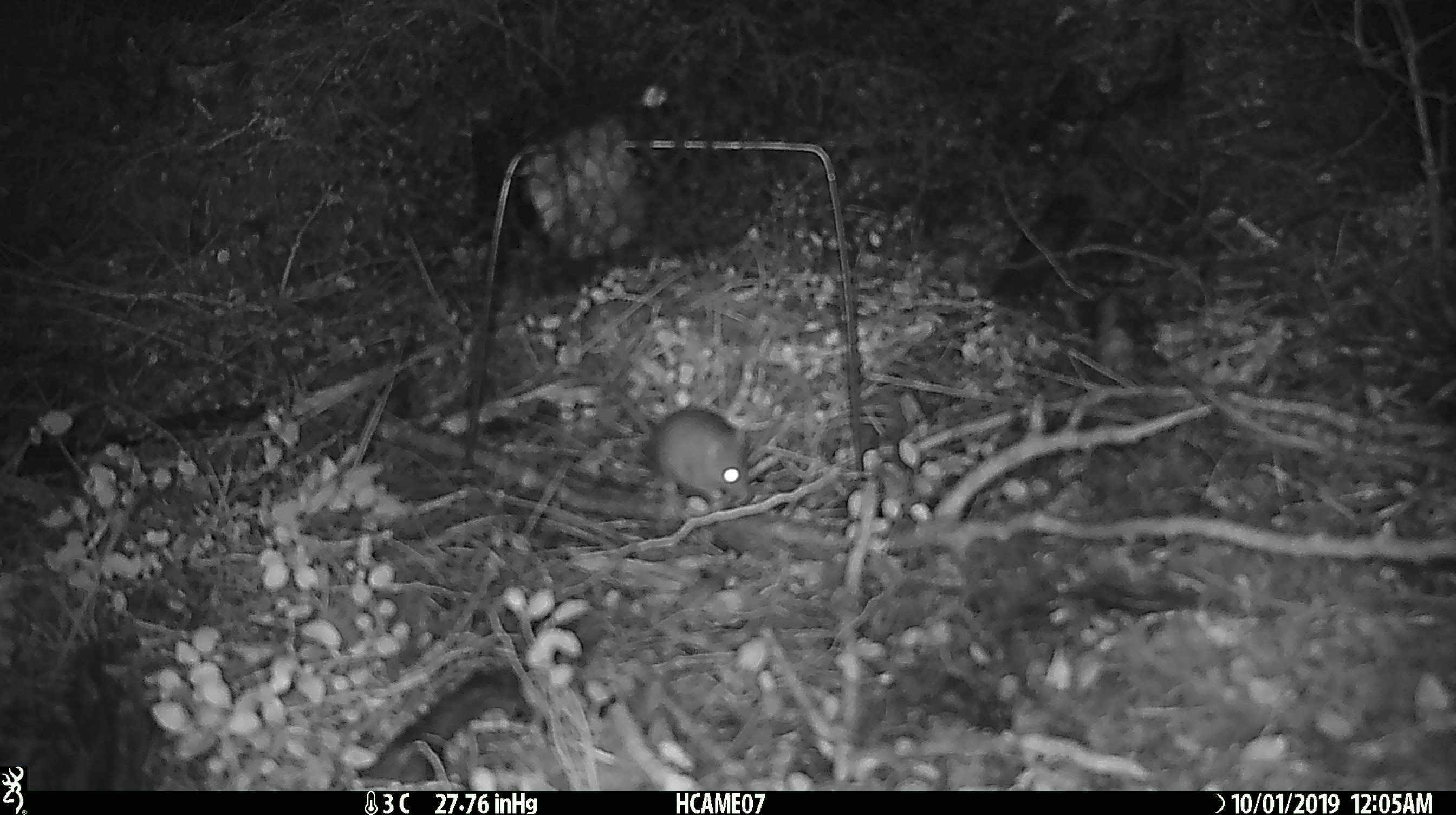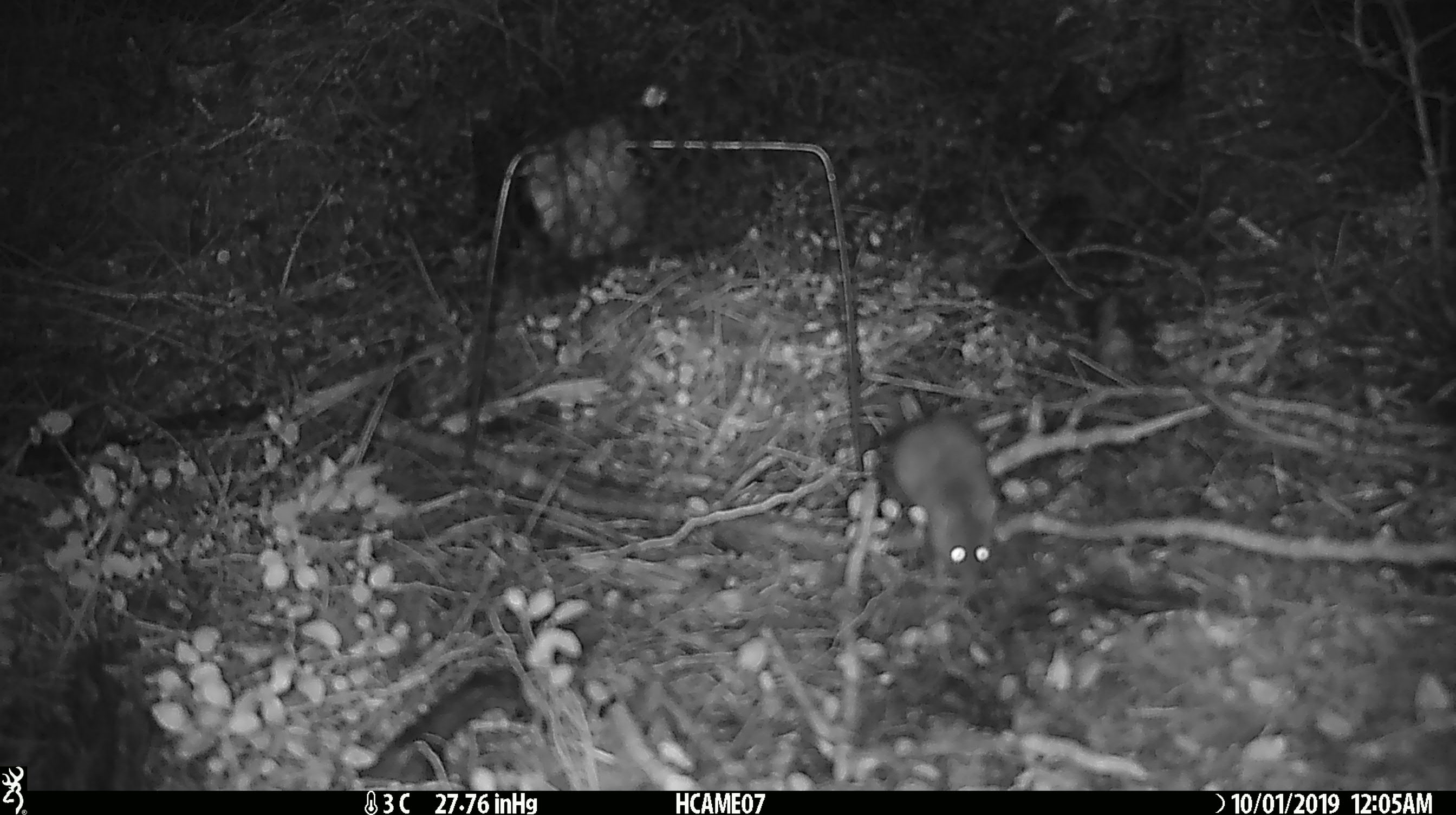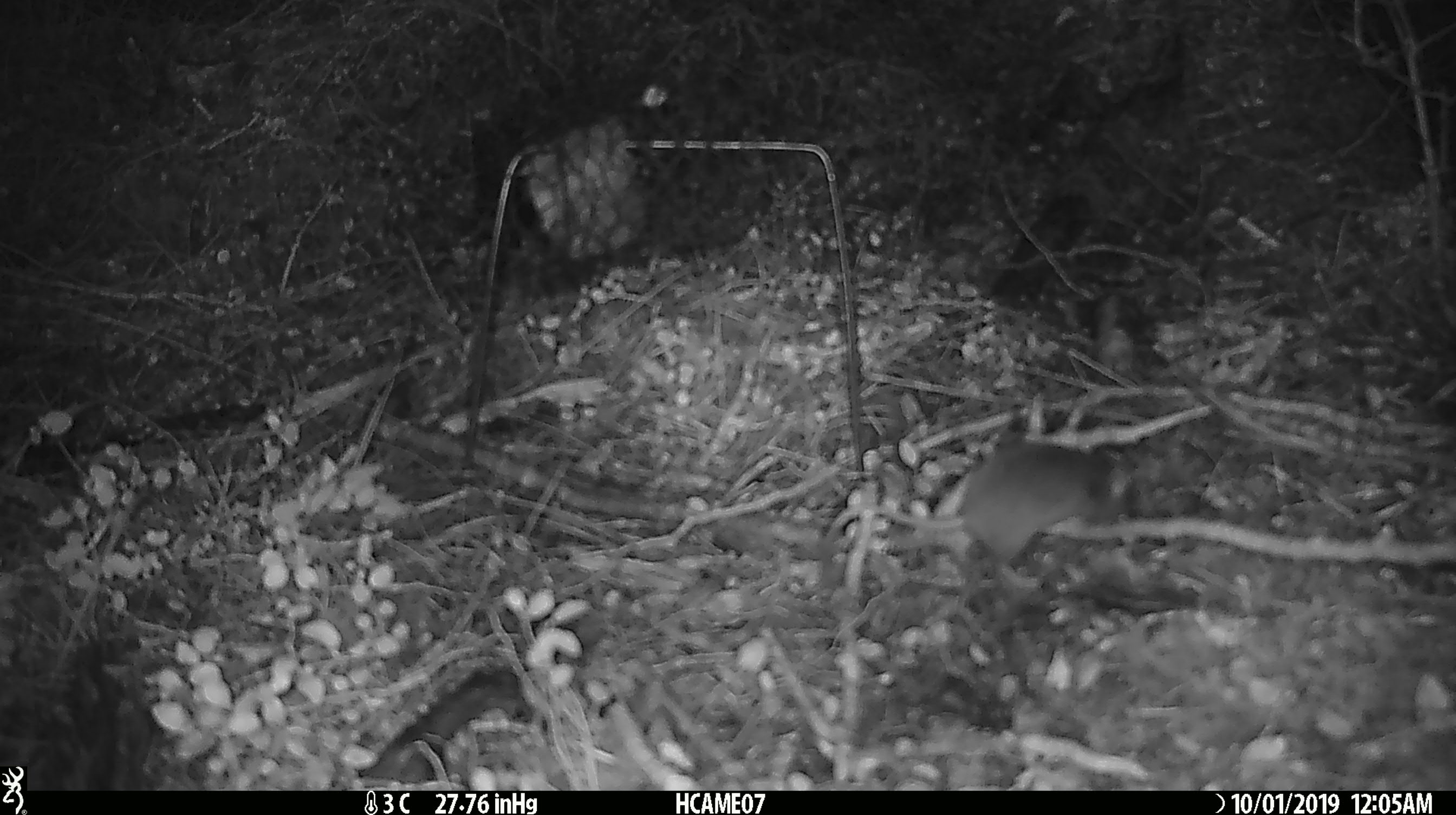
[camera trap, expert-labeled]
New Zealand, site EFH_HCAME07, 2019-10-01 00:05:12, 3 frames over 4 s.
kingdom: Animalia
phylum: Chordata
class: Mammalia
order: Rodentia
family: Muridae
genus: Mus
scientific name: Mus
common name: mouse